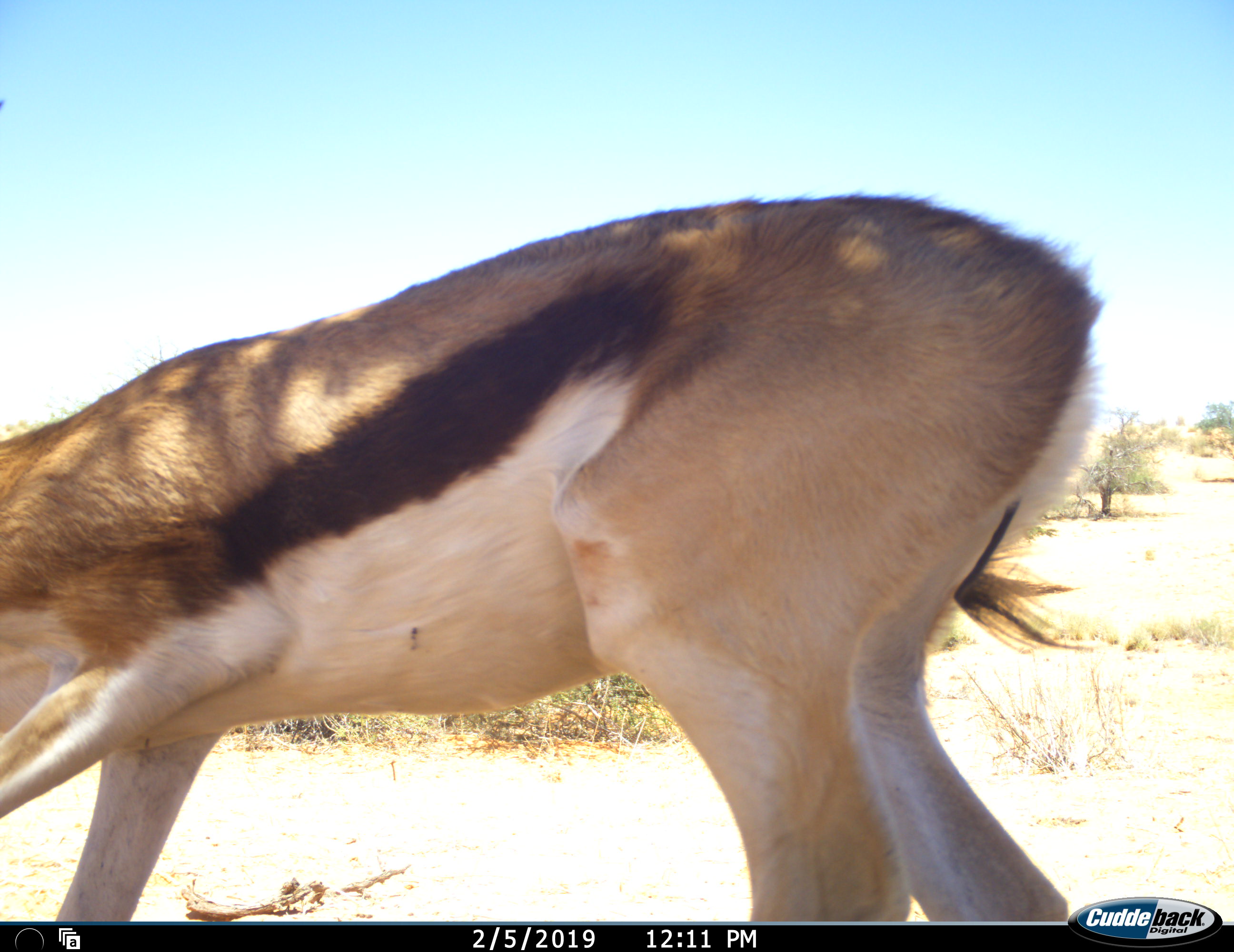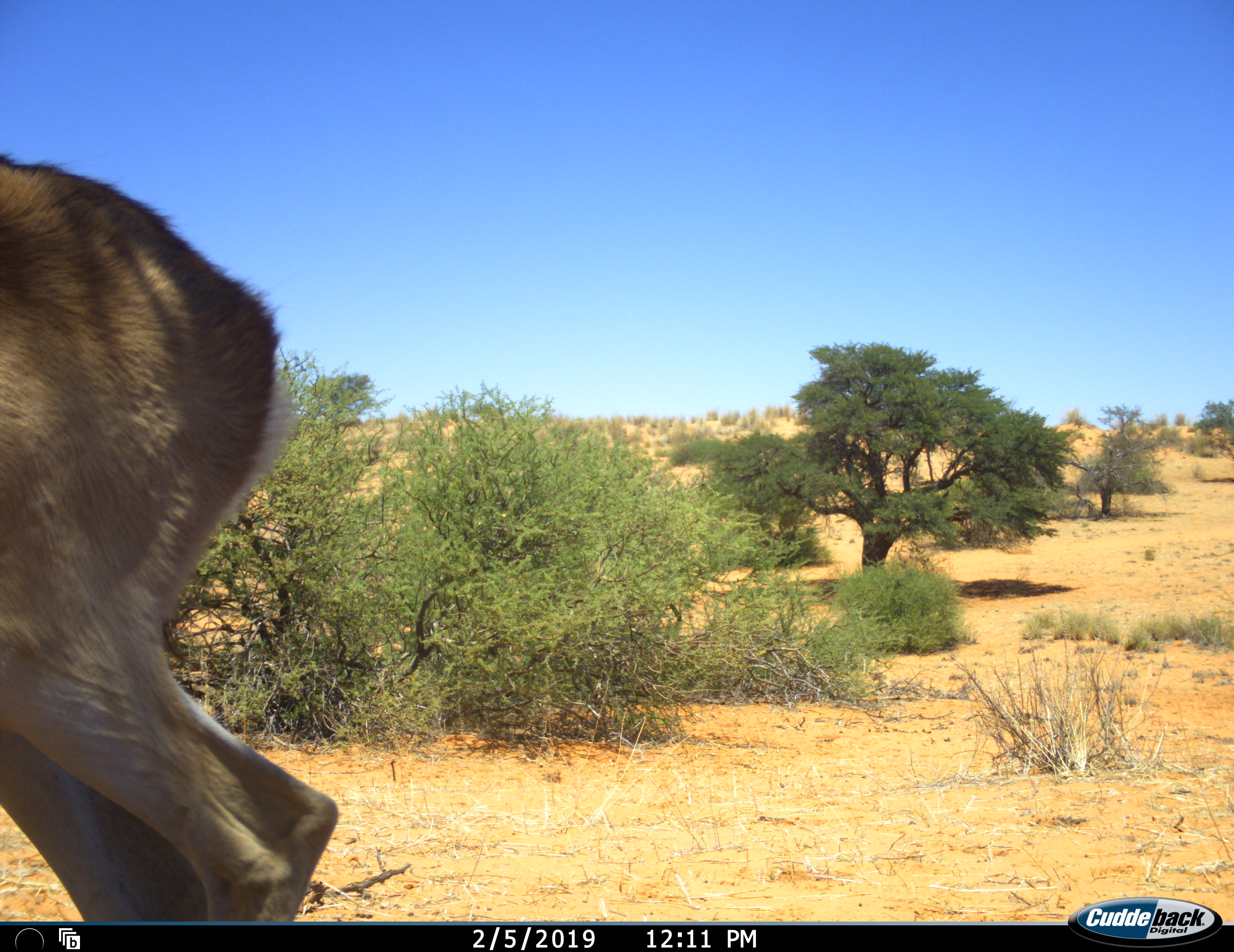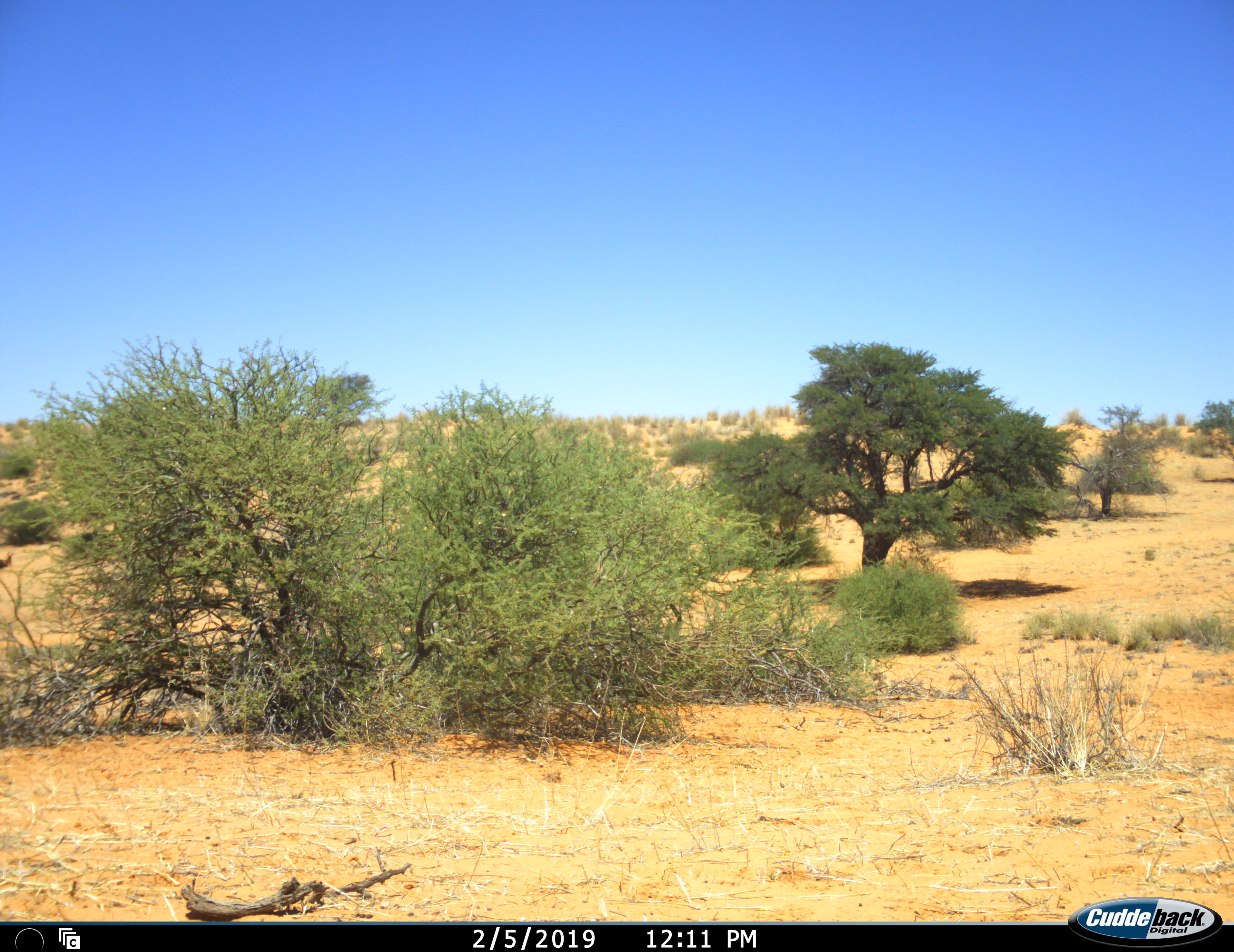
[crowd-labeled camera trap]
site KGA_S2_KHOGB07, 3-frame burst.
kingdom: Animalia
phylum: Chordata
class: Mammalia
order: Artiodactyla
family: Bovidae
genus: Antidorcas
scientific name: Antidorcas marsupialis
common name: springbok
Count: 1.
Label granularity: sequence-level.